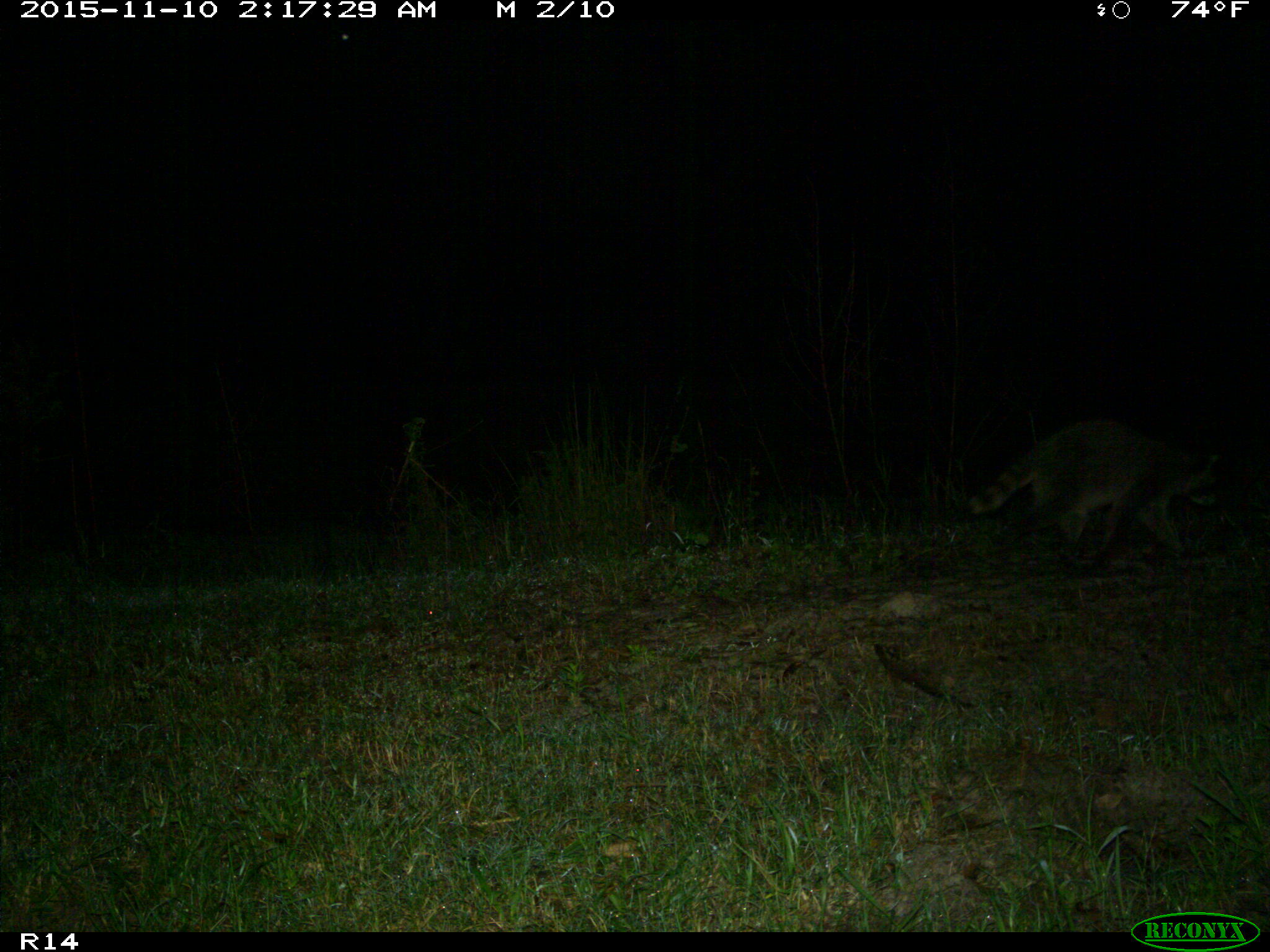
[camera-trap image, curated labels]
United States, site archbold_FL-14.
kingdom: Animalia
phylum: Chordata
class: Mammalia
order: Carnivora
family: Procyonidae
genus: Procyon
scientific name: Procyon lotor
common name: common raccoon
Procyon lotor (common raccoon).